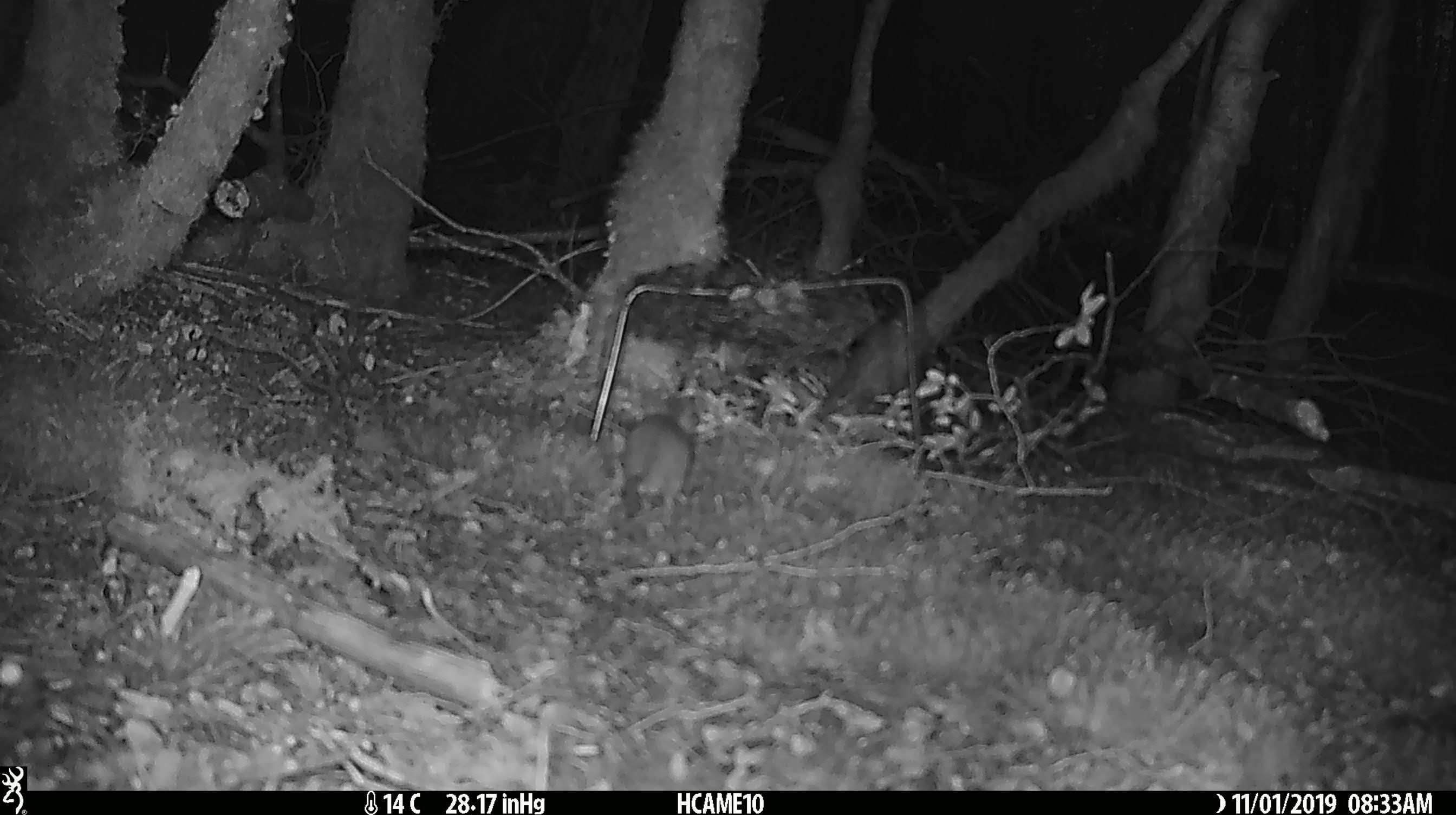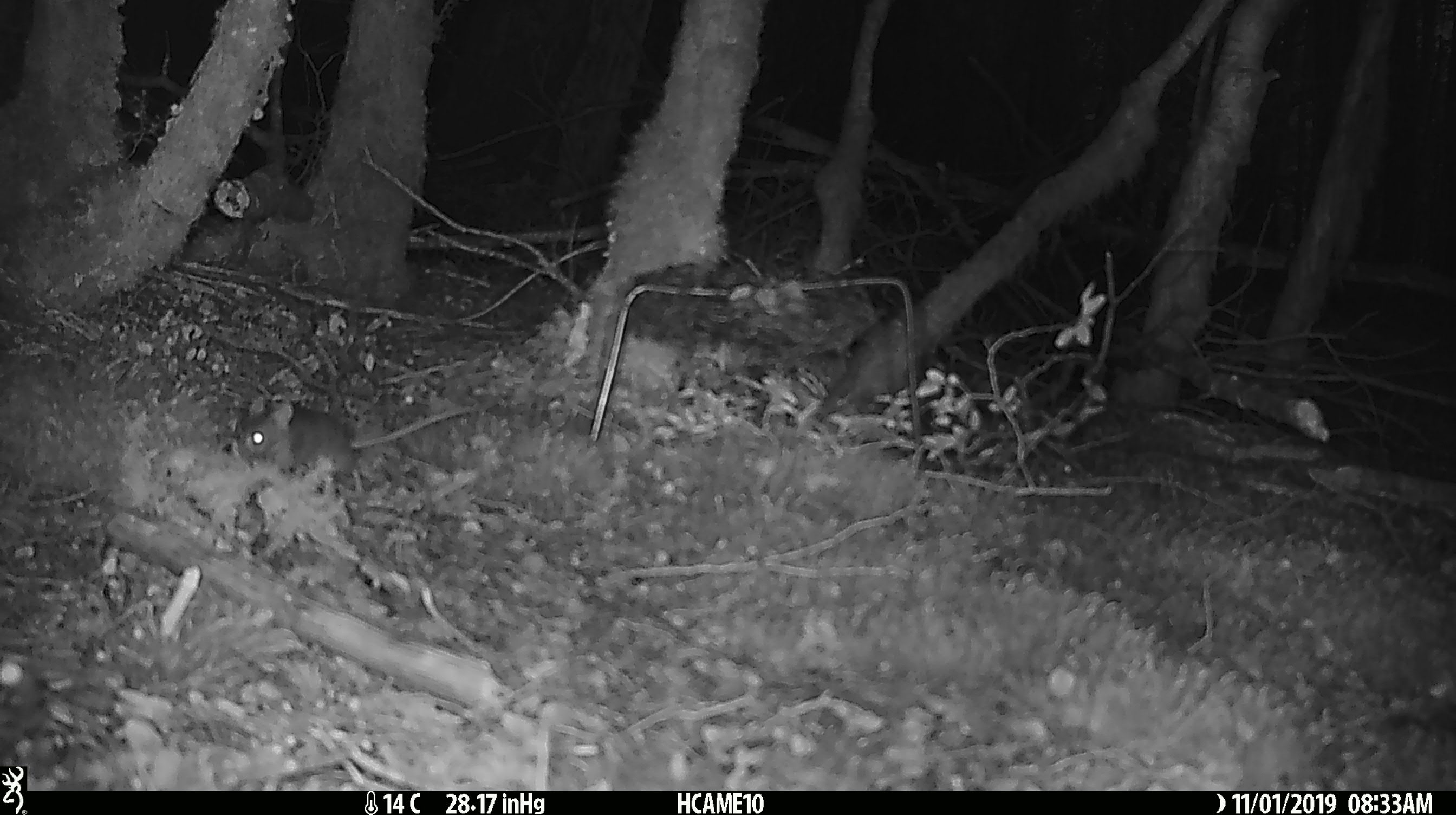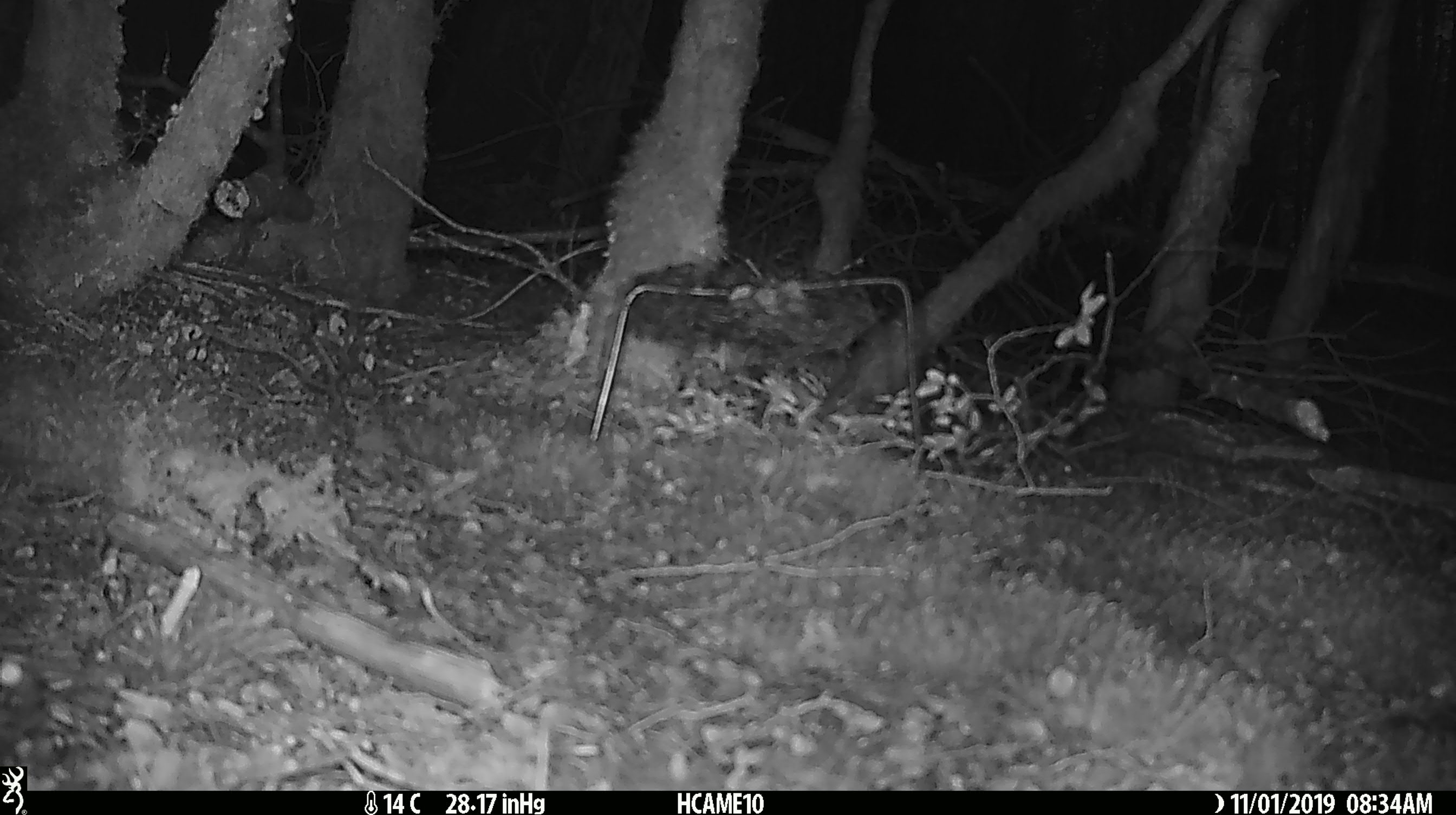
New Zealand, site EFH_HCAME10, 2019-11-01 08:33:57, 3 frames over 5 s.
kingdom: Animalia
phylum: Chordata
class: Mammalia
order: Rodentia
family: Muridae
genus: Mus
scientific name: Mus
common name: mouse